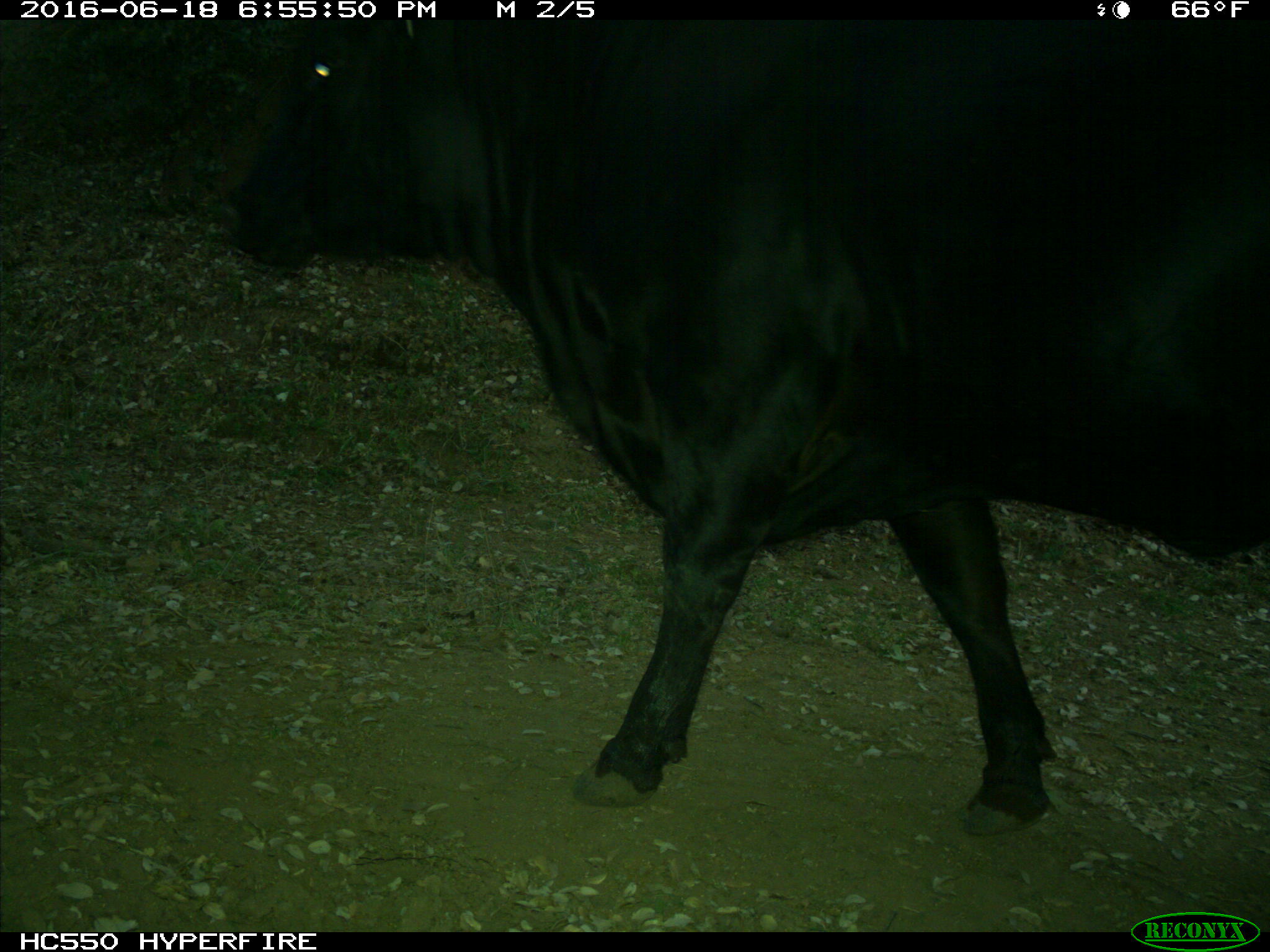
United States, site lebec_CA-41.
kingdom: Animalia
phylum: Chordata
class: Mammalia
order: Artiodactyla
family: Bovidae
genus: Bos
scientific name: Bos taurus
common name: domestic cow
Bos taurus (domestic cow).